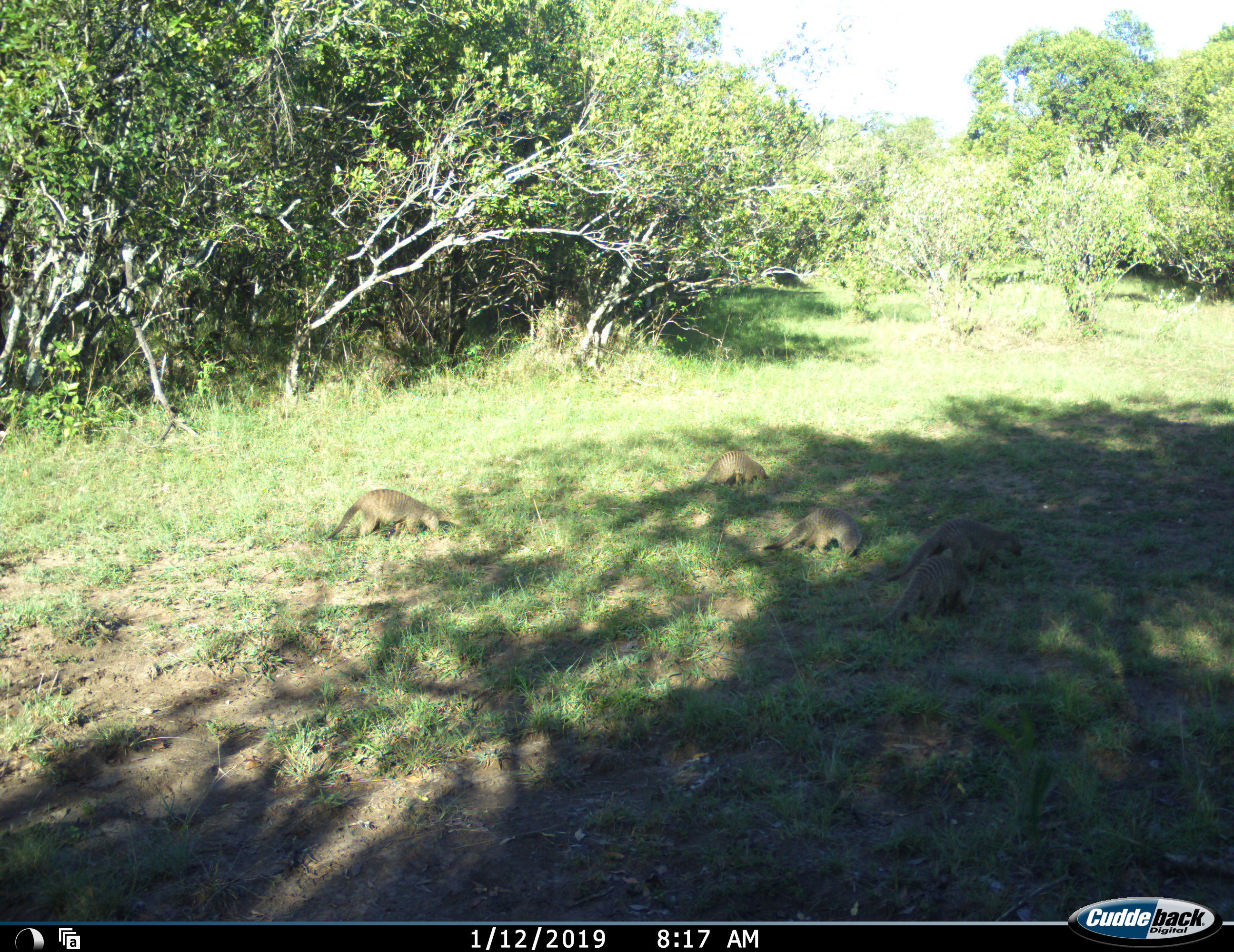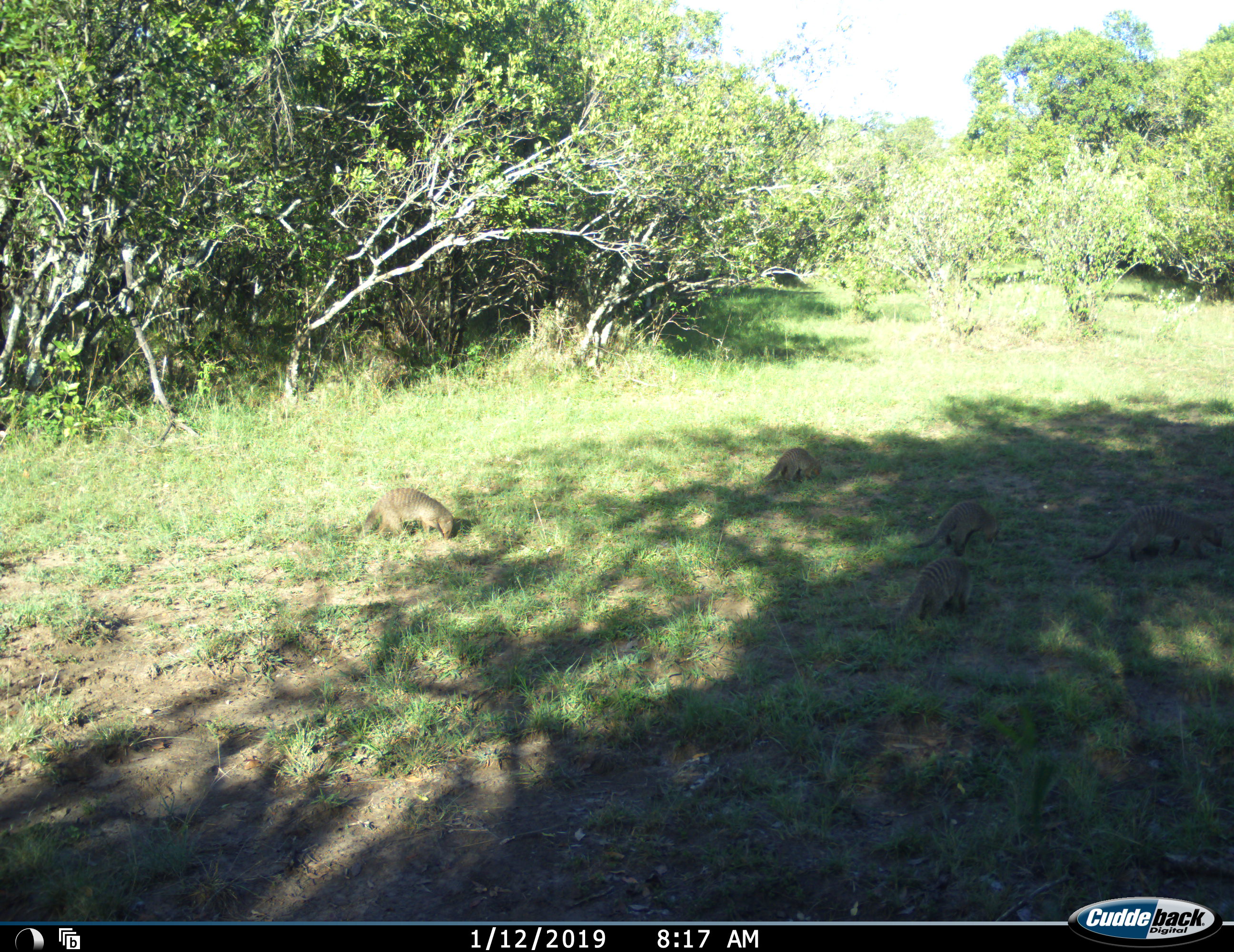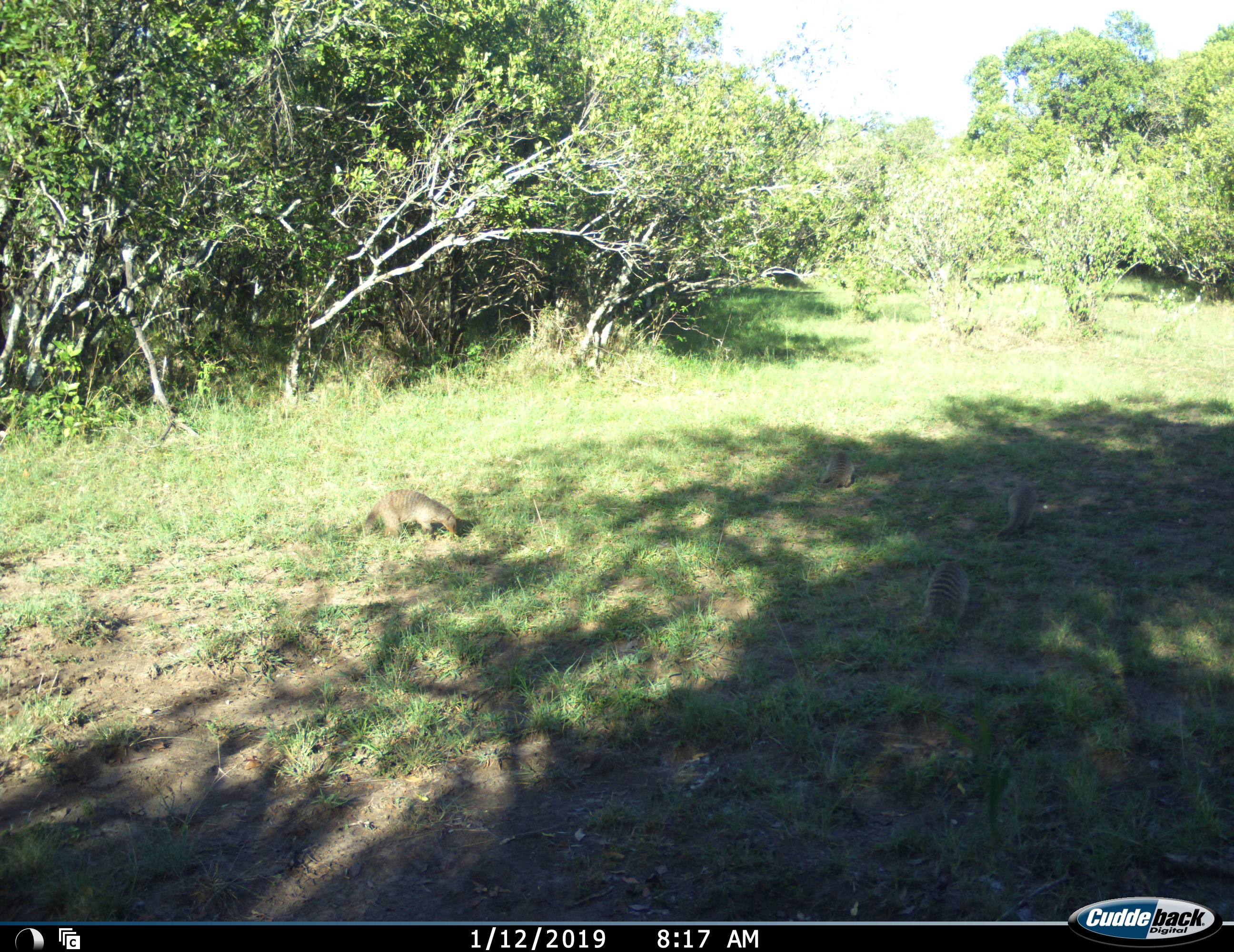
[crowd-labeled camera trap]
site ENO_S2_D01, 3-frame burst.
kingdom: Animalia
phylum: Chordata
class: Mammalia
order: Carnivora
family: Herpestidae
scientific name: Herpestidae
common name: mongoose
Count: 5.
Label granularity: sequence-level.